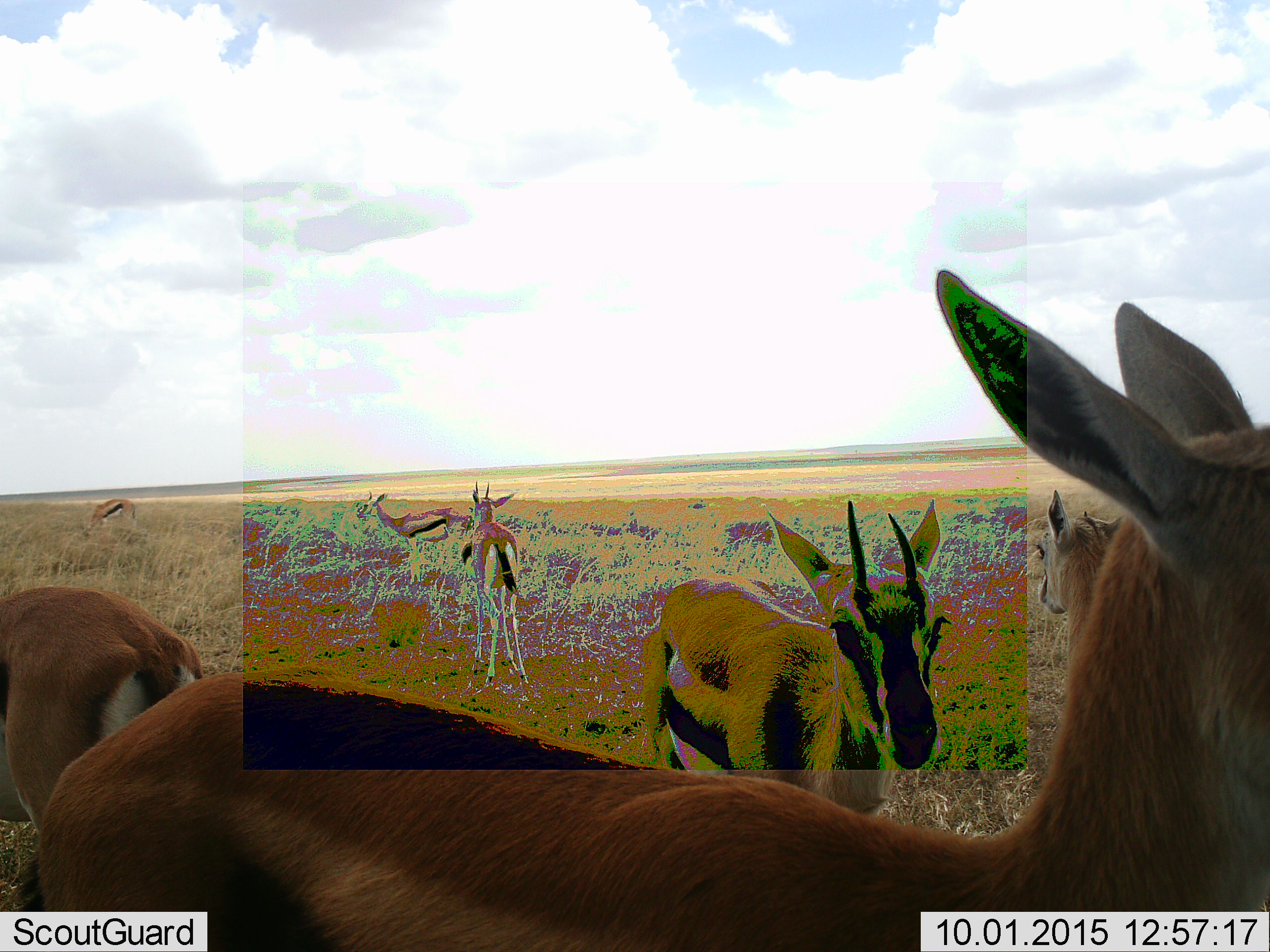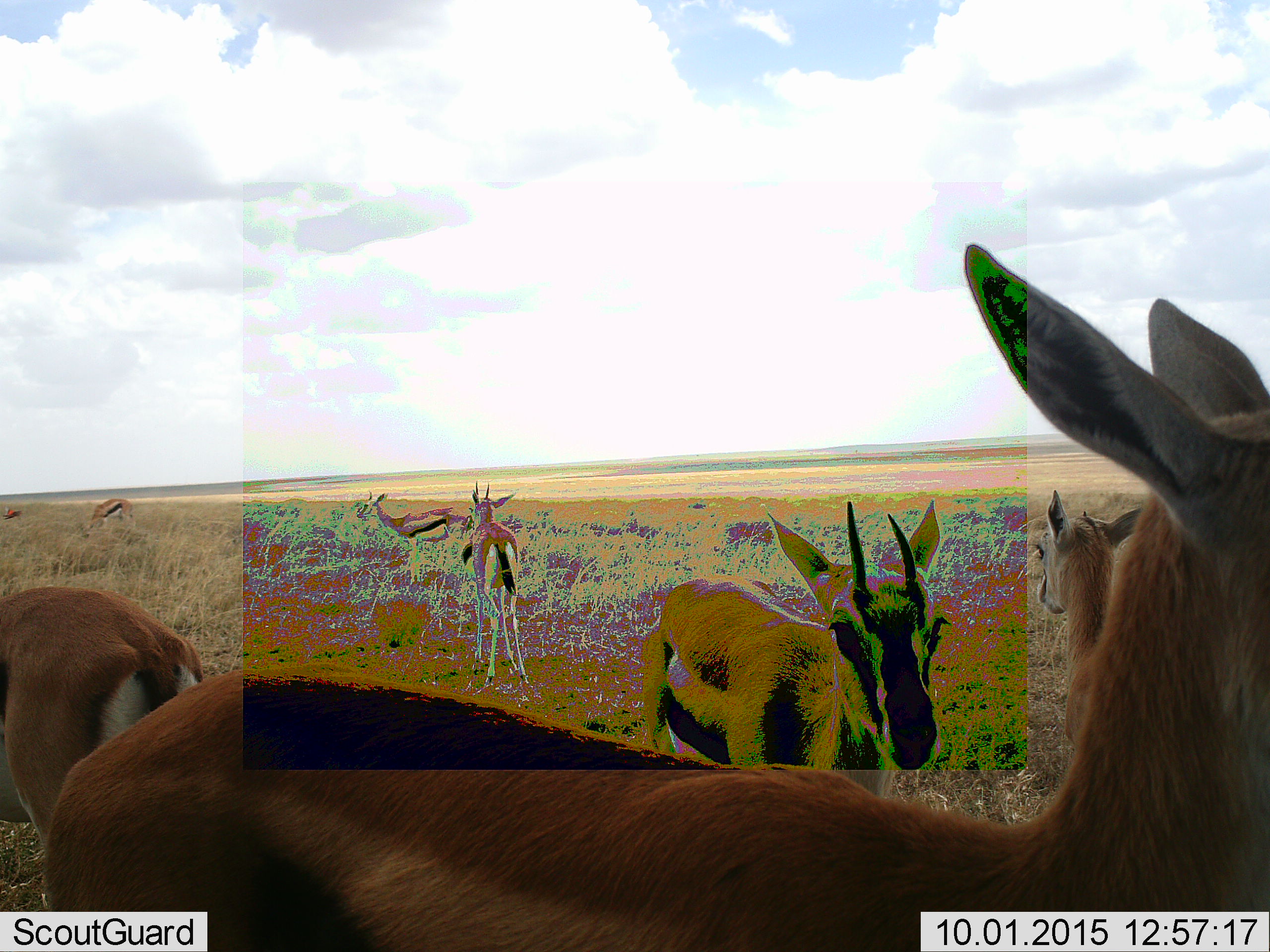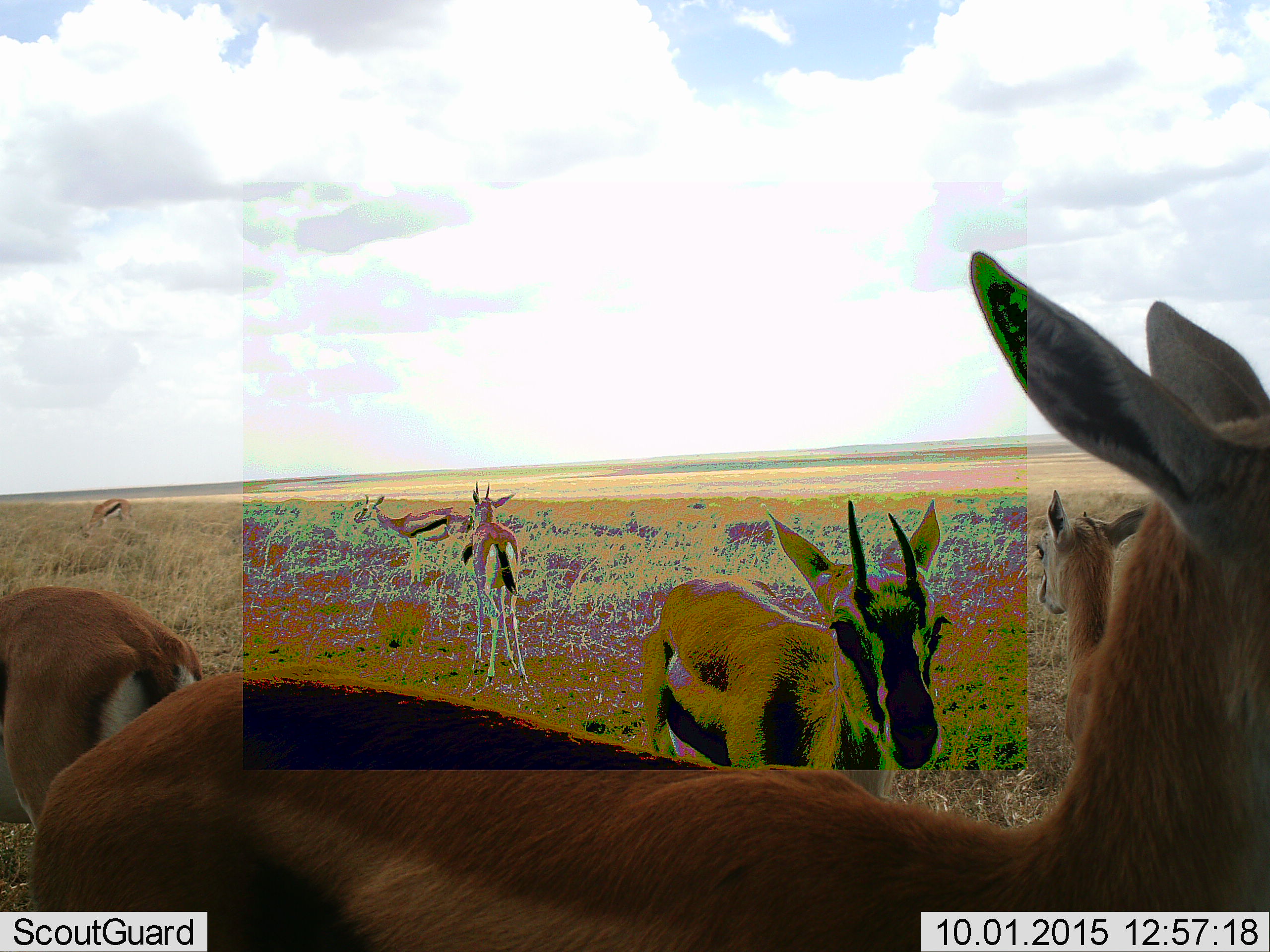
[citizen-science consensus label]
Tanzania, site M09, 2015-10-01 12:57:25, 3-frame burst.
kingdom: Animalia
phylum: Chordata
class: Mammalia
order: Artiodactyla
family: Bovidae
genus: Eudorcas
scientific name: Eudorcas thomsonii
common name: thomson's gazelle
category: gazellethomsons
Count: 7.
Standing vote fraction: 70%.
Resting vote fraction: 0%.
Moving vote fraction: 30%.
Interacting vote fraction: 10%.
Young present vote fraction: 20%.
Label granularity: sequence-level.